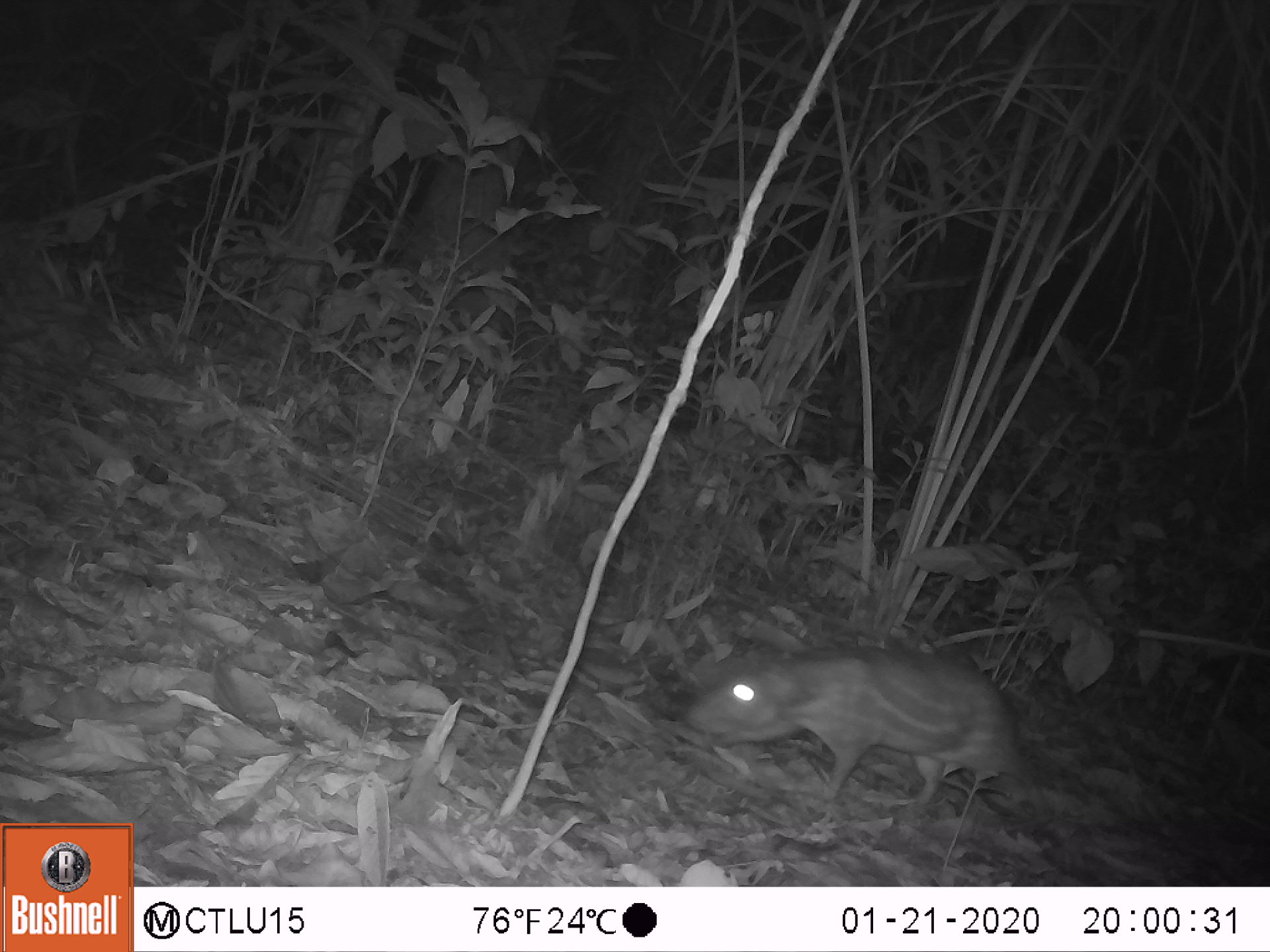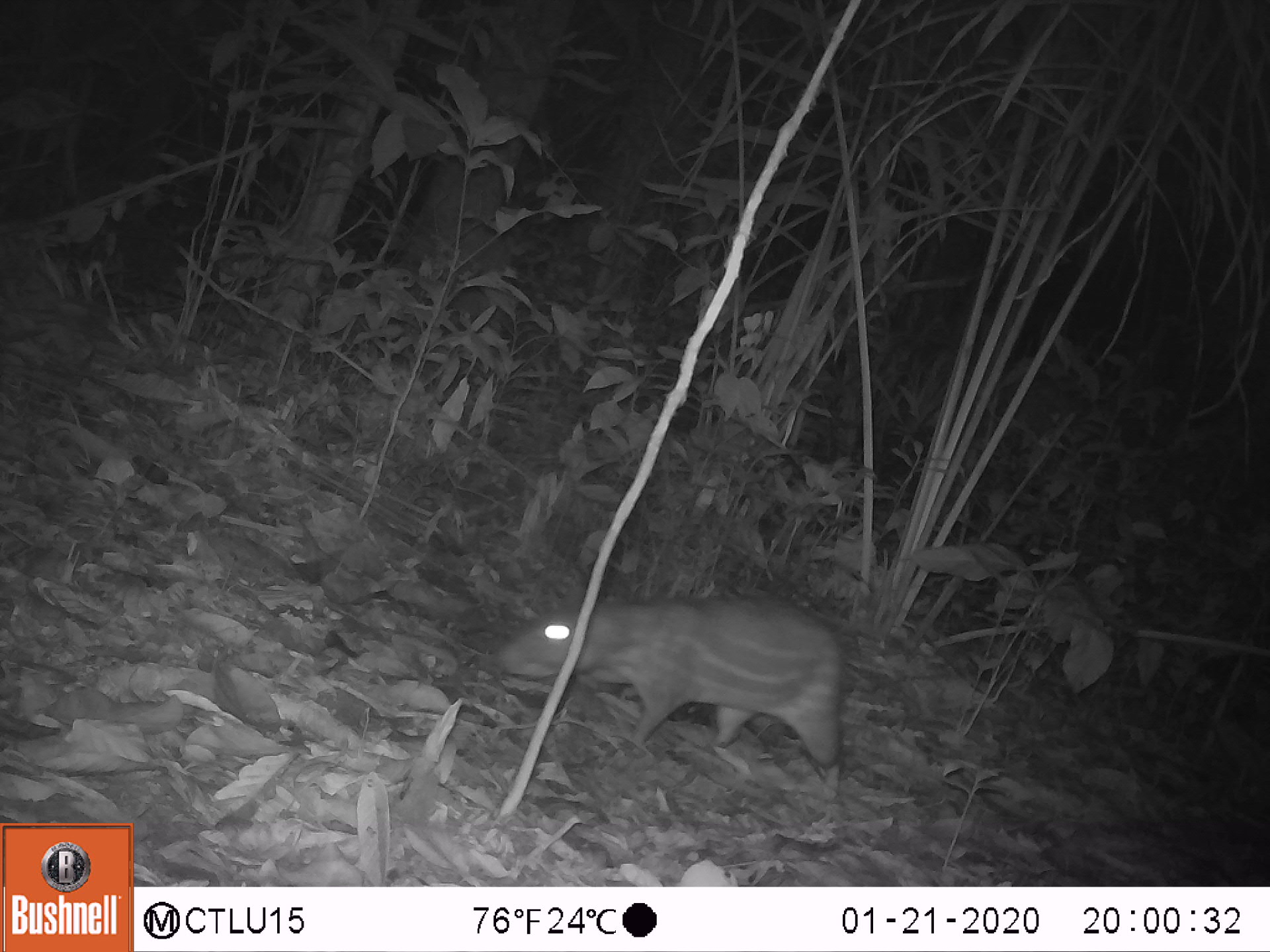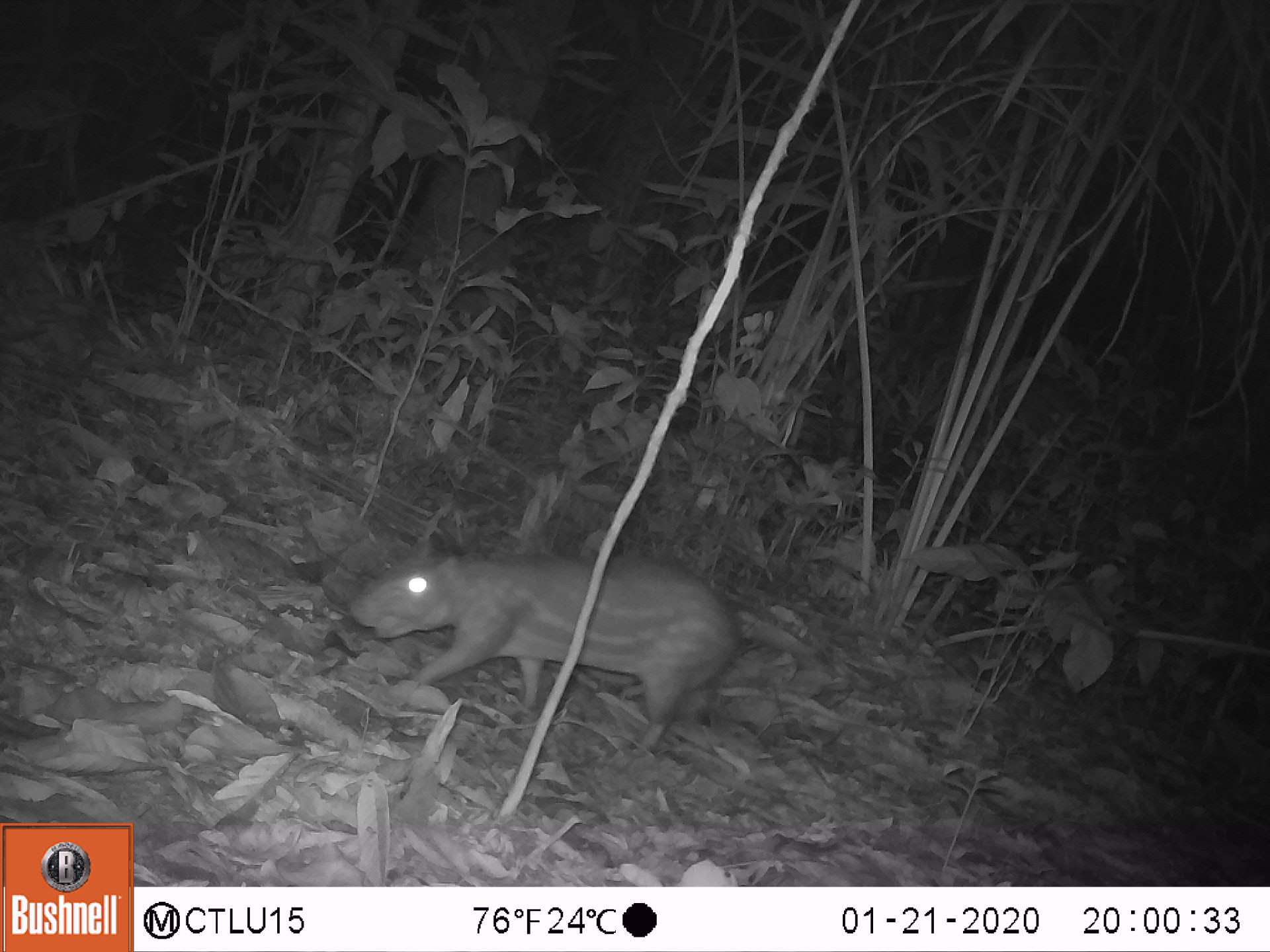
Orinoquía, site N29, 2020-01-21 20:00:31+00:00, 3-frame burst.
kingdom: Animalia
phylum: Chordata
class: Mammalia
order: Rodentia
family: Cuniculidae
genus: Cuniculus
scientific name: Cuniculus paca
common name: spotted paca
Spotted paca (Cuniculus paca).